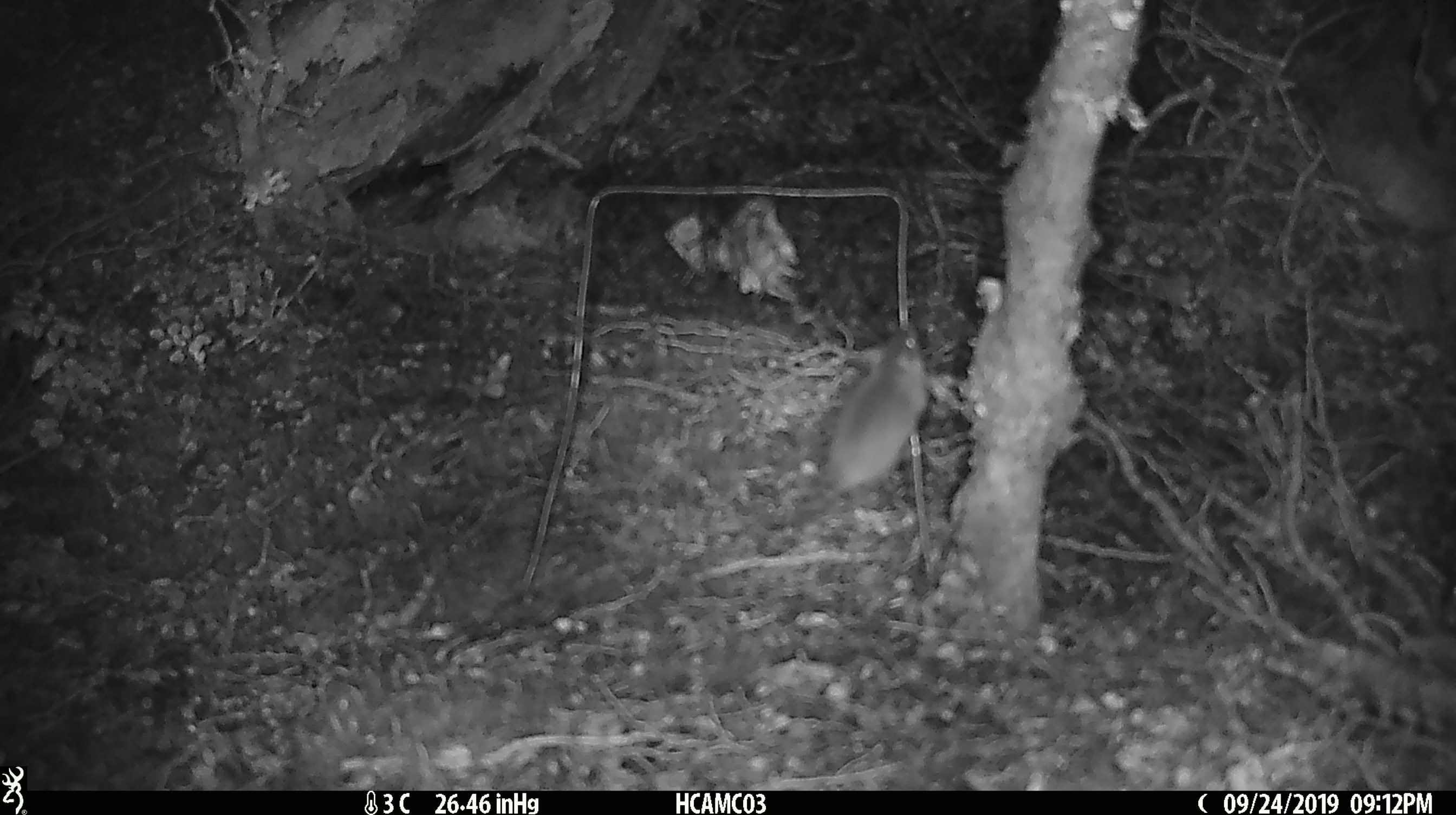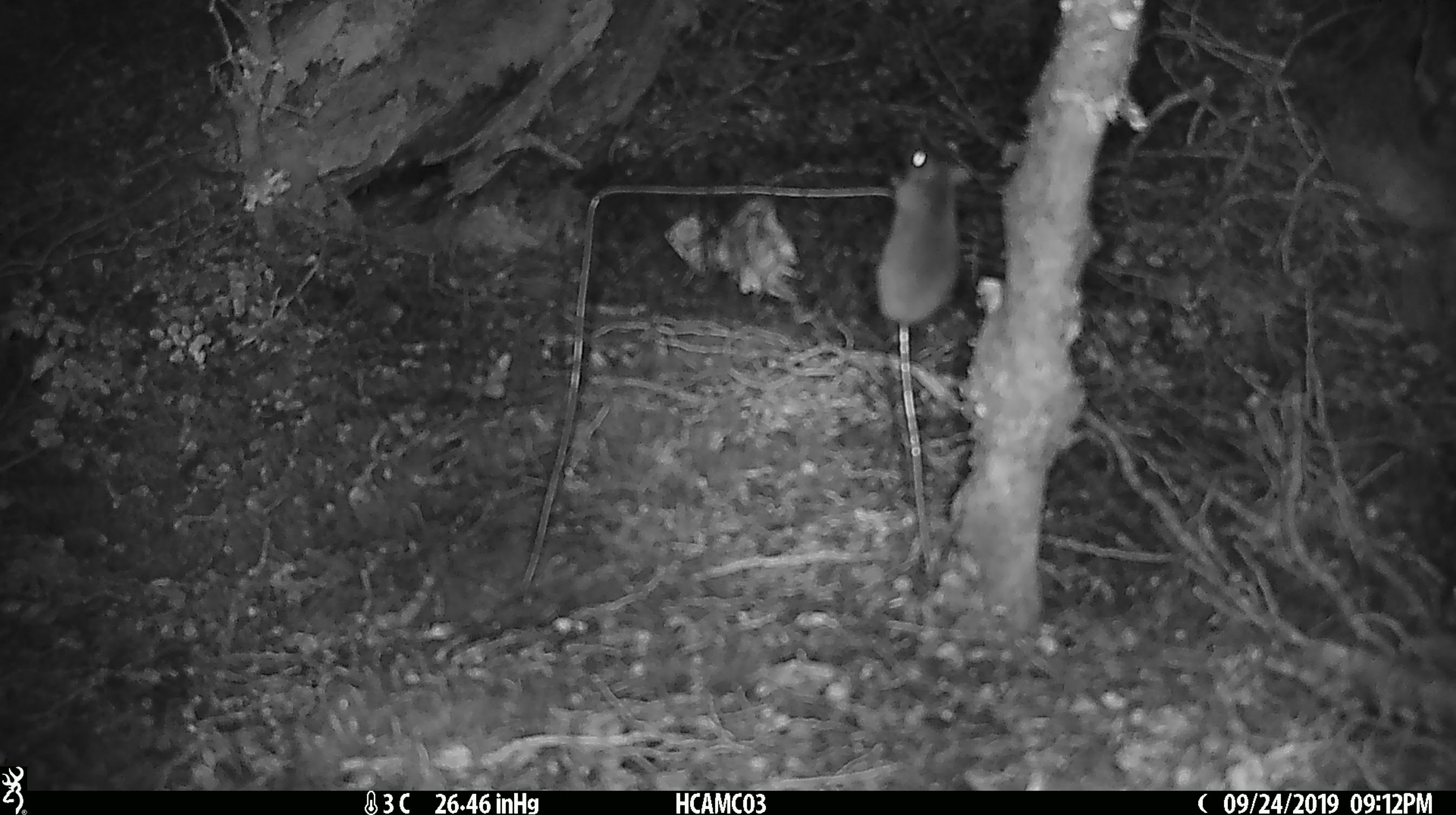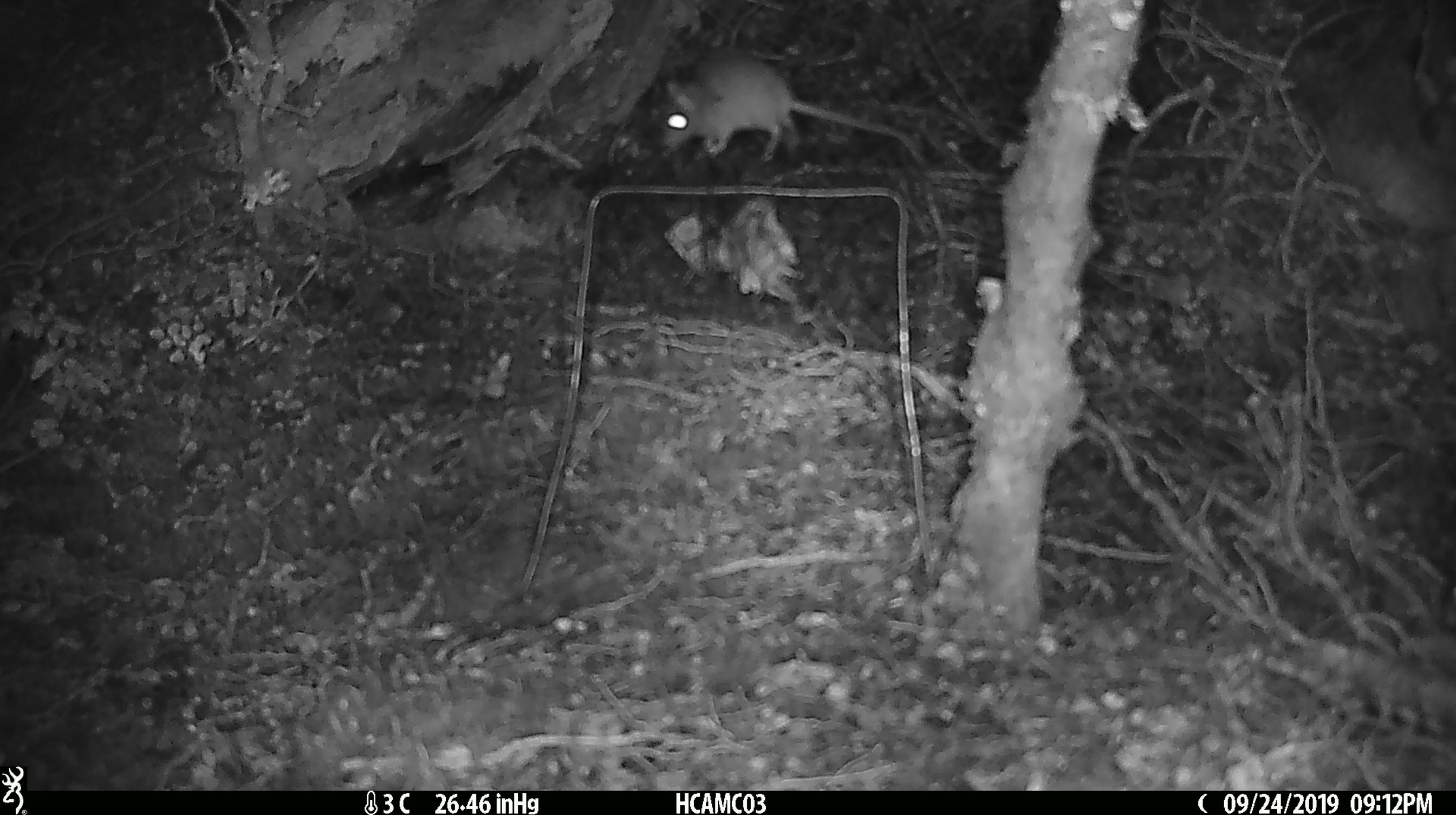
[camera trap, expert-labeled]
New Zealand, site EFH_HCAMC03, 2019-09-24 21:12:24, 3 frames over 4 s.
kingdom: Animalia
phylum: Chordata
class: Mammalia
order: Rodentia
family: Muridae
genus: Mus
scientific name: Mus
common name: mouse